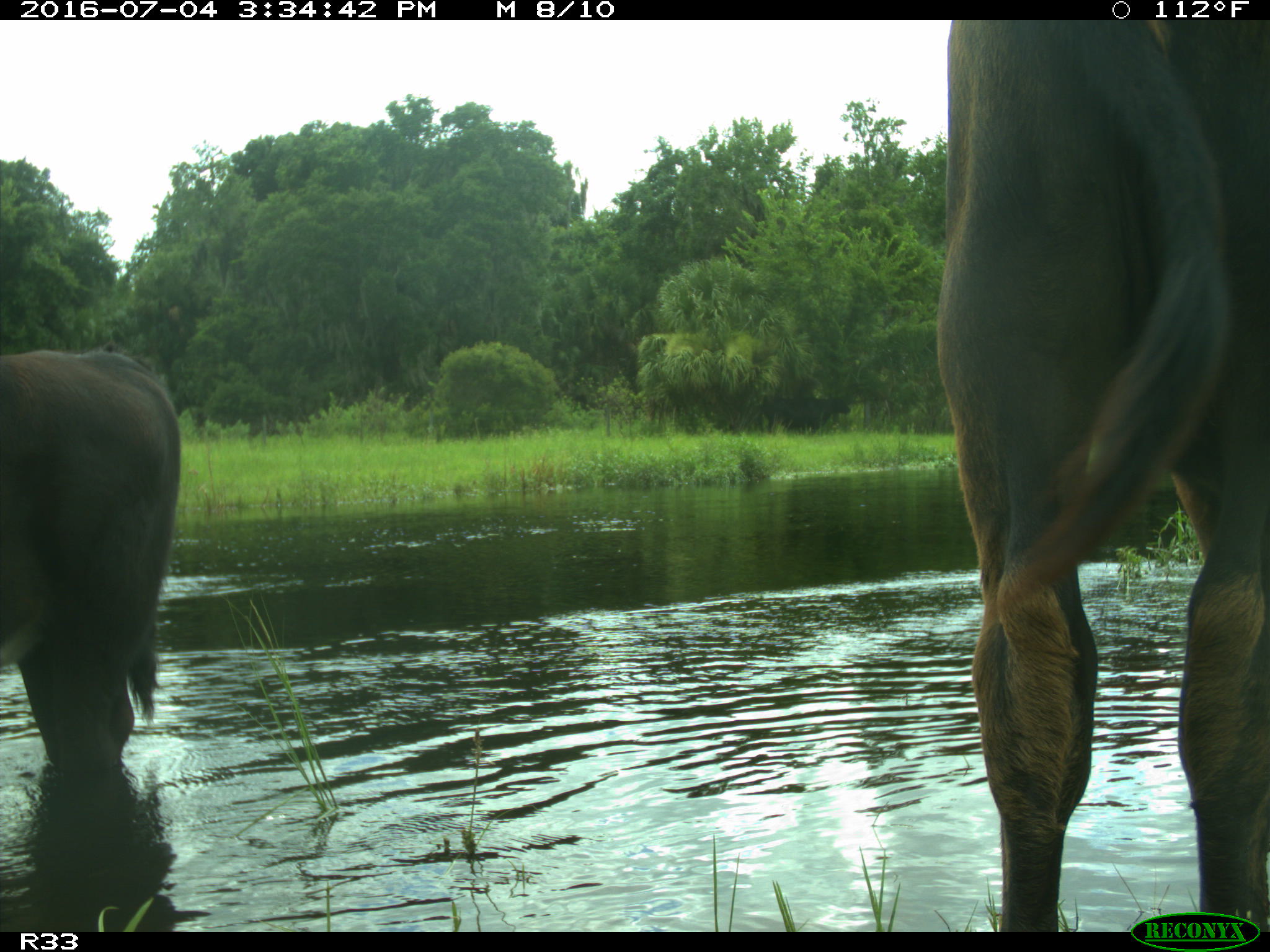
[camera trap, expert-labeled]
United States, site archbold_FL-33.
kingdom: Animalia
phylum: Chordata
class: Mammalia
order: Artiodactyla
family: Bovidae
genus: Bos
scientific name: Bos taurus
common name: domestic cow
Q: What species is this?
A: Bos taurus (domestic cow).